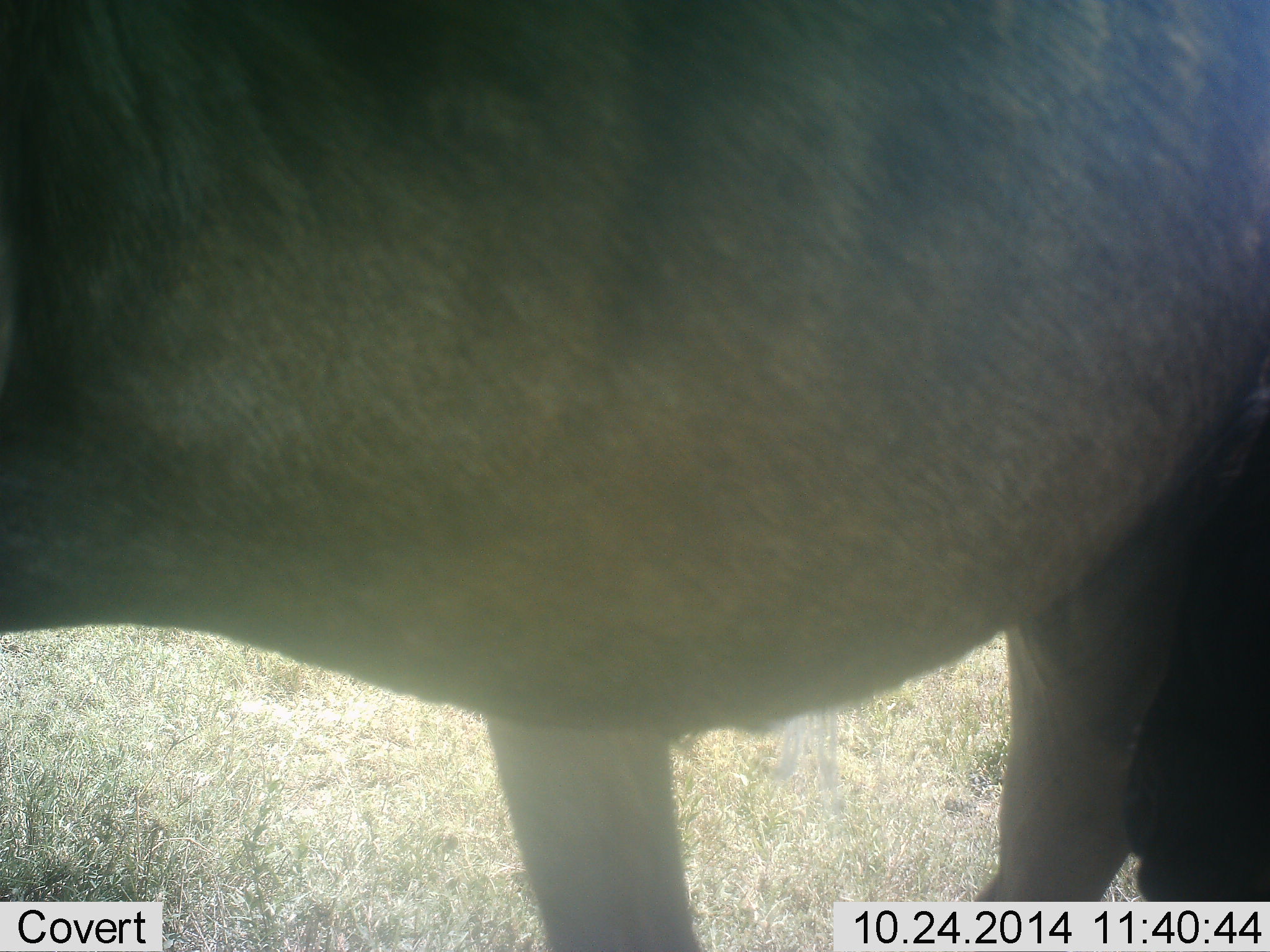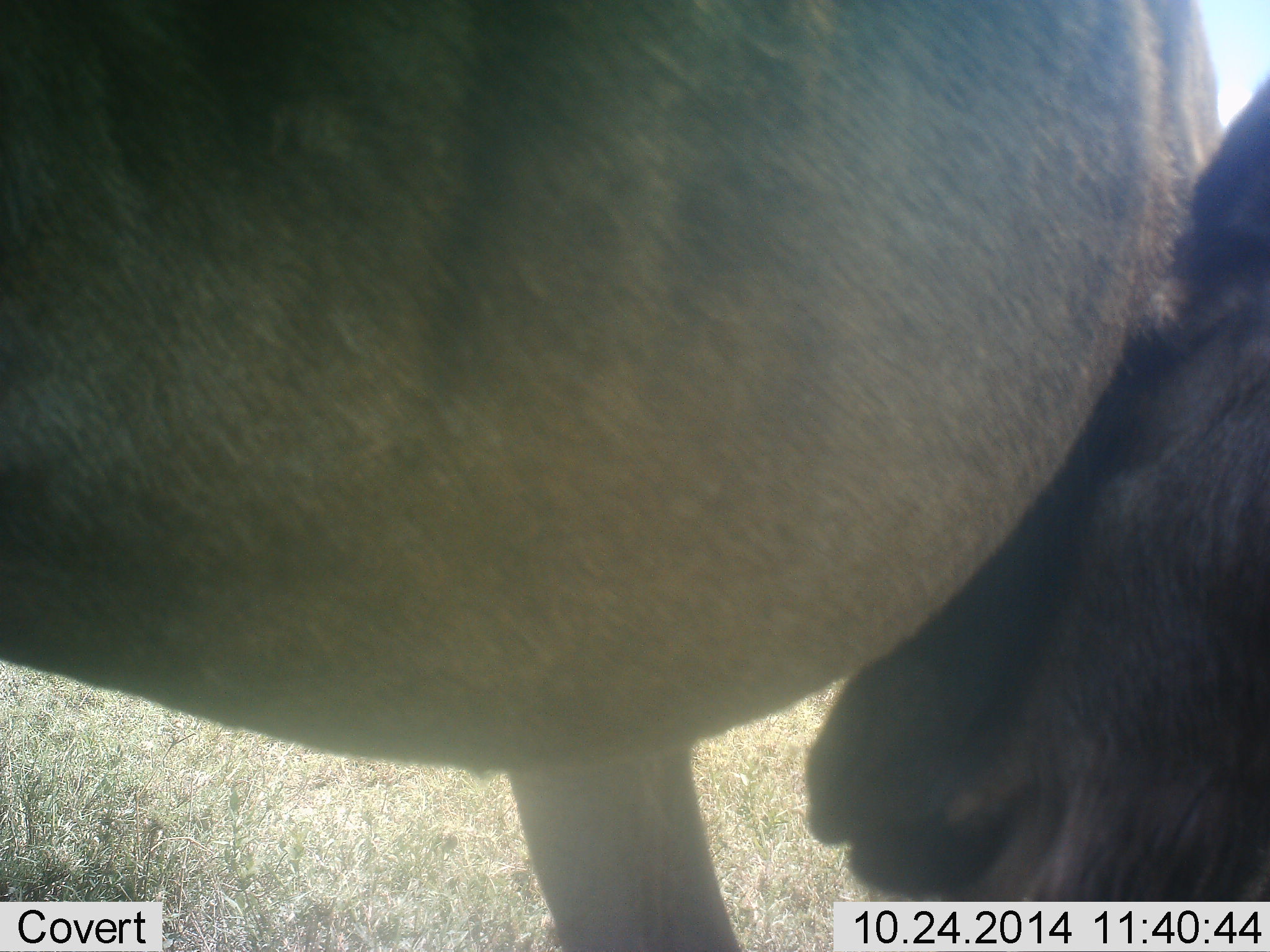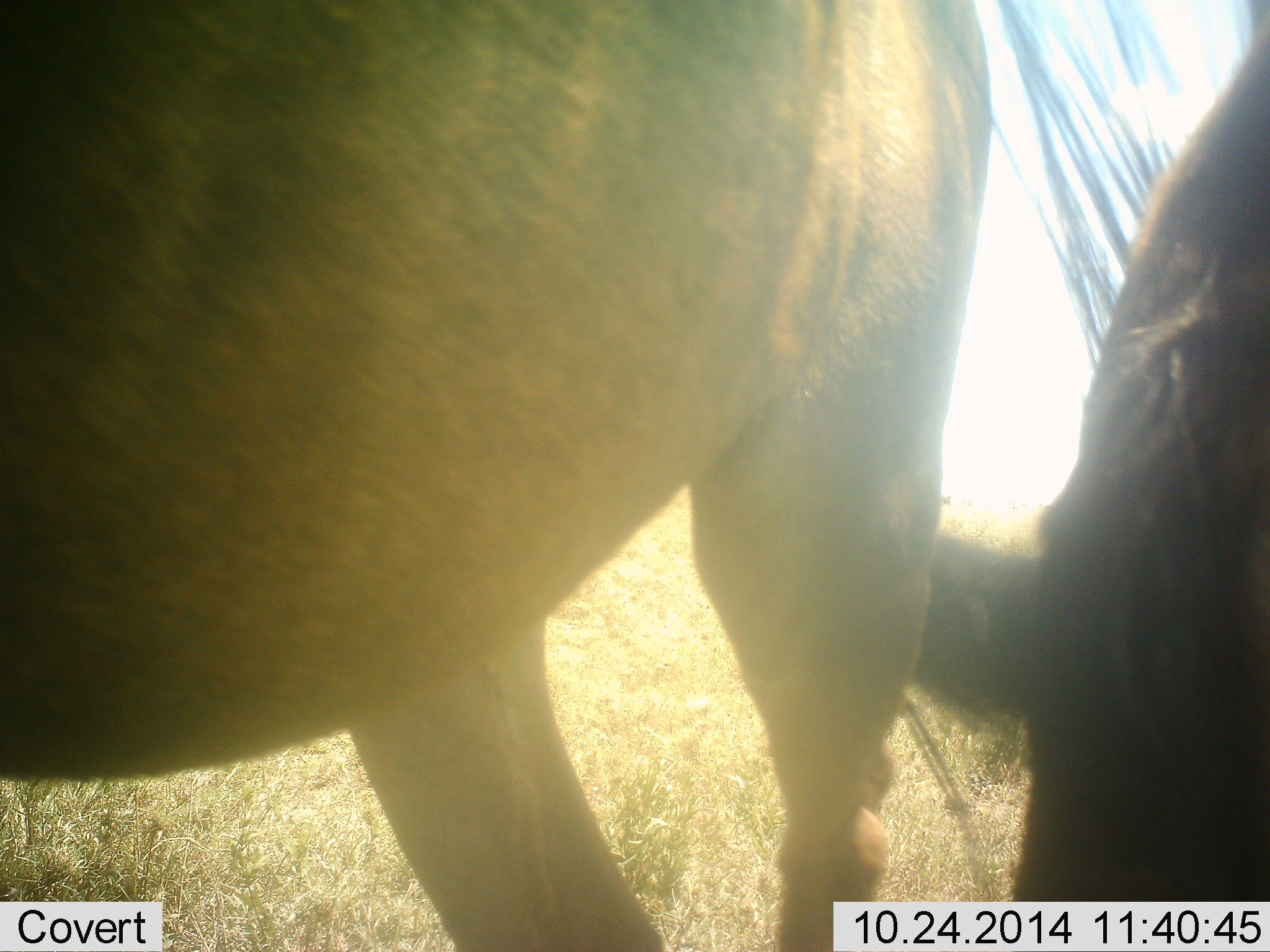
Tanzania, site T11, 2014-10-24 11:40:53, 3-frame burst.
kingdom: Animalia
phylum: Chordata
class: Mammalia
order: Artiodactyla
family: Bovidae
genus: Connochaetes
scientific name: Connochaetes taurinus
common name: blue wildebeest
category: wildebeest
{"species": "wildebeest (blue wildebeest) (Connochaetes taurinus)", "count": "2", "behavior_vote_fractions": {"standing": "80%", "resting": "0%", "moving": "20%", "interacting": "40%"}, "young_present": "20%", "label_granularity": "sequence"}